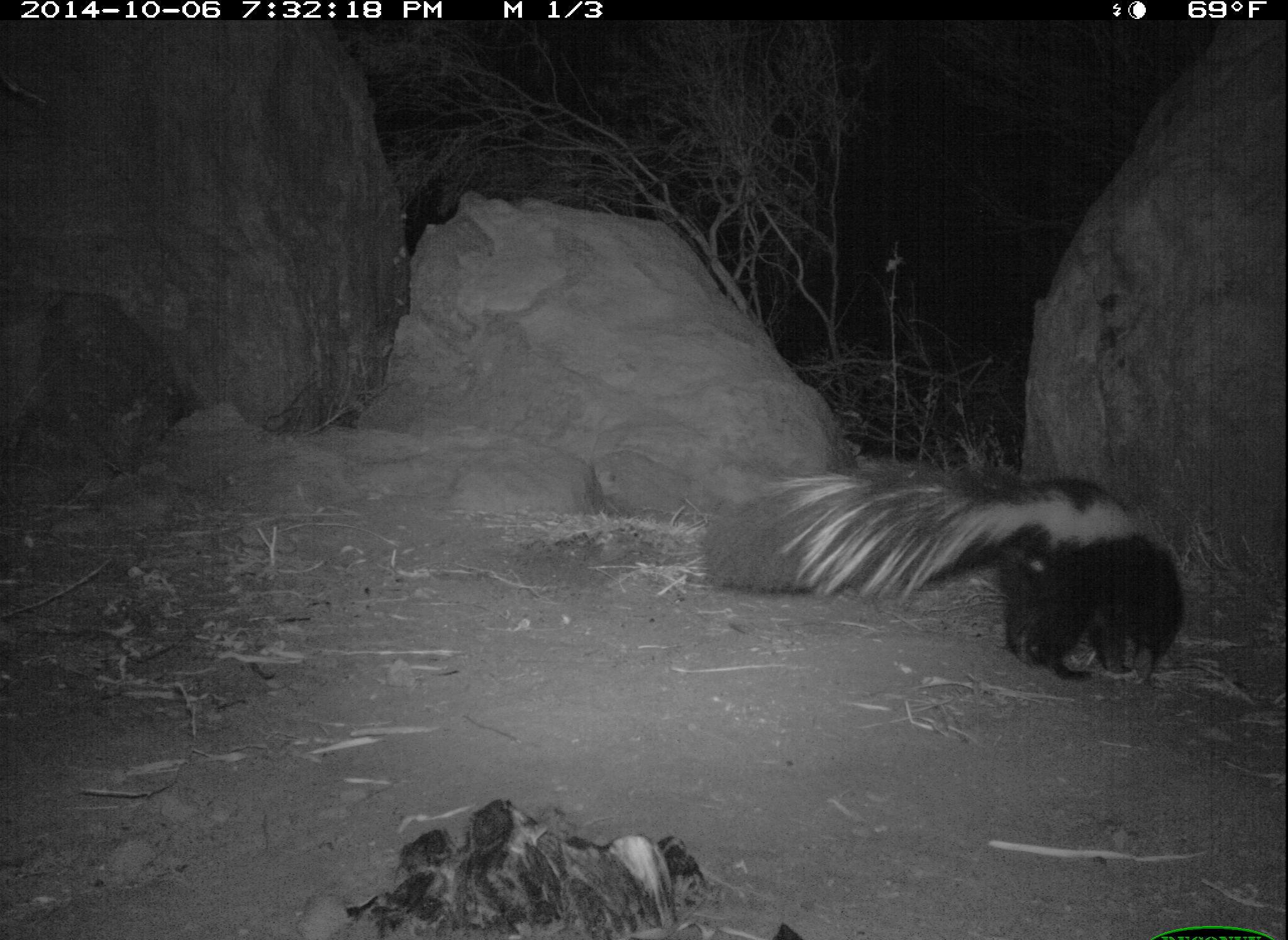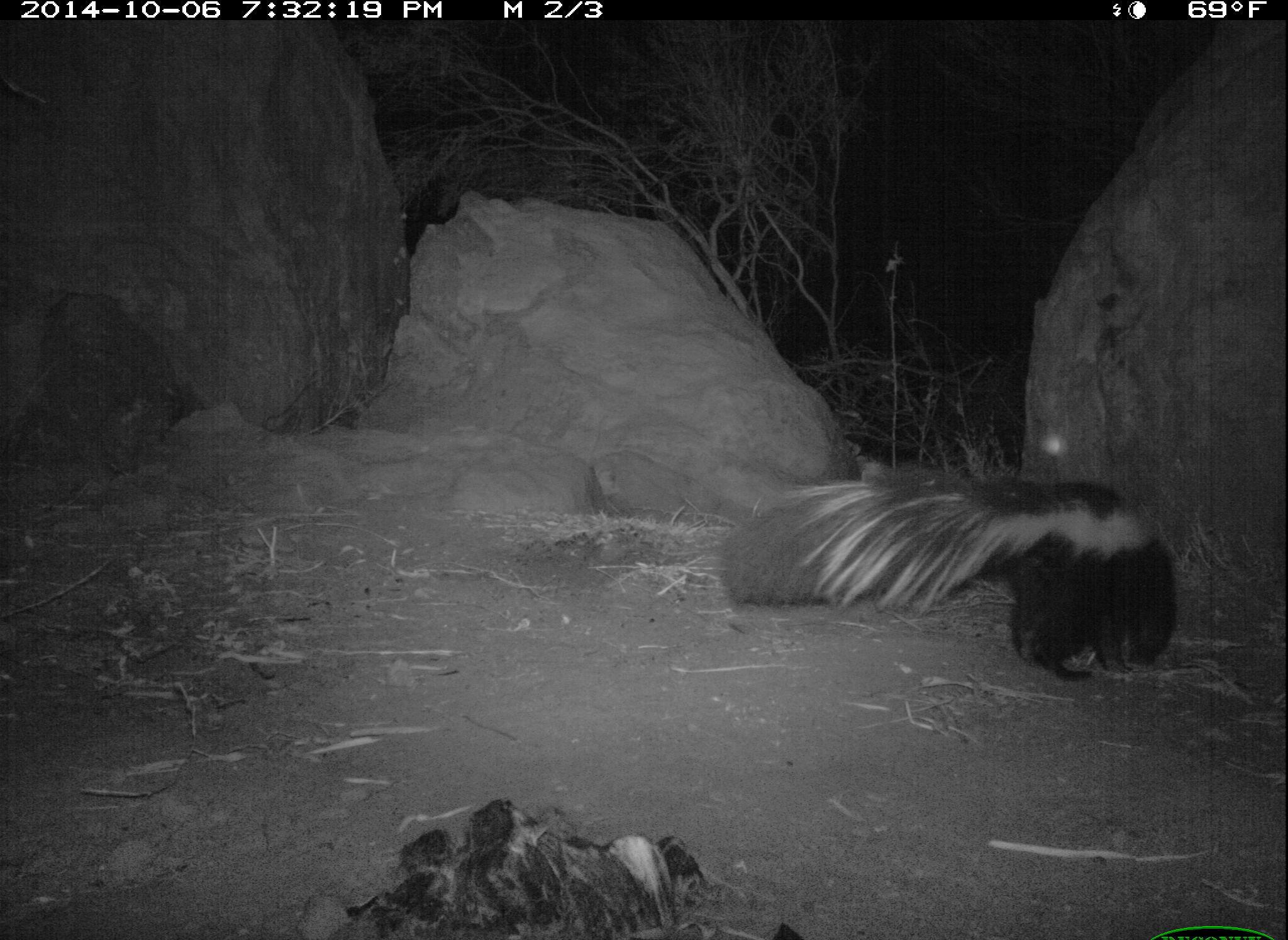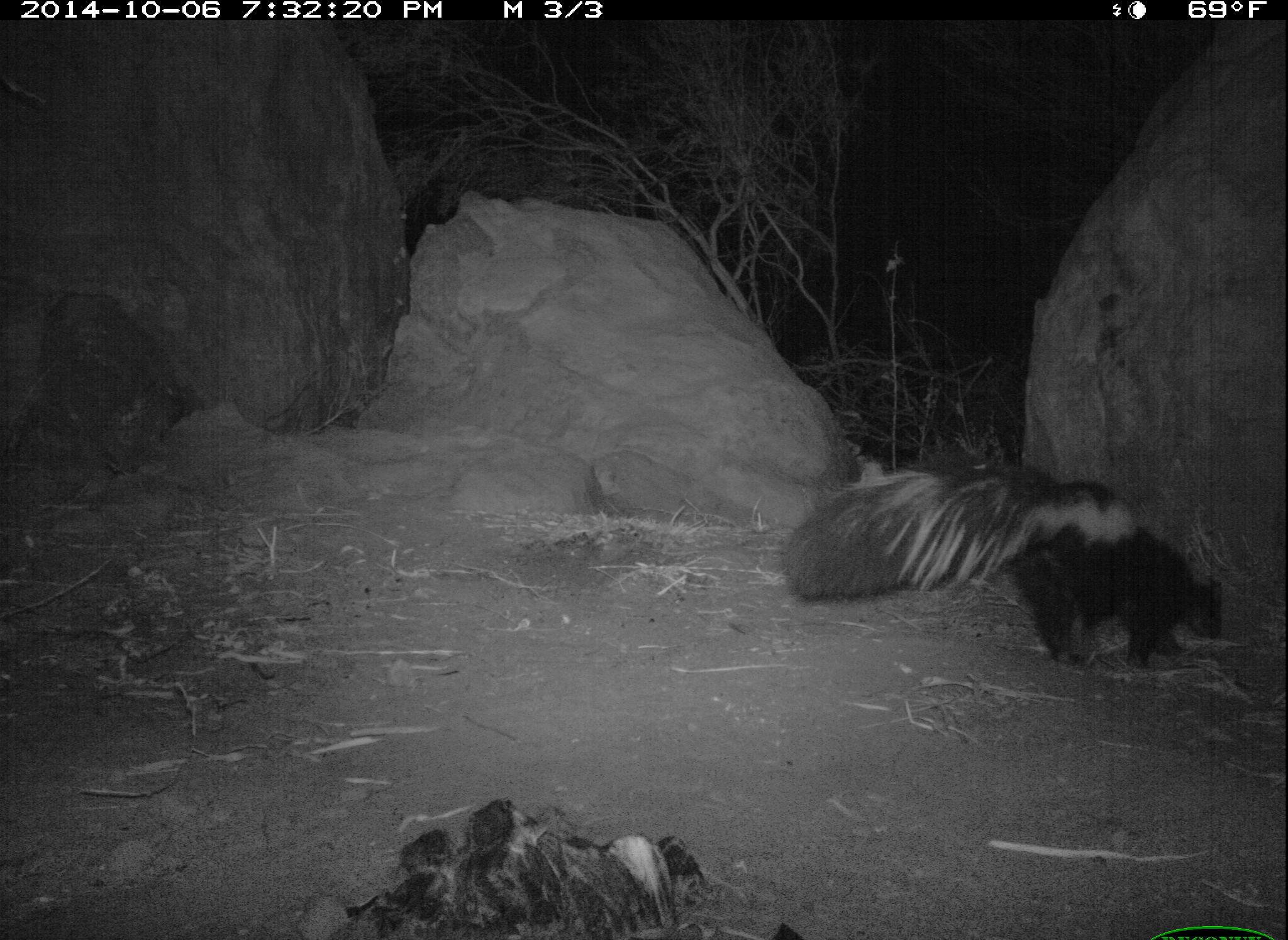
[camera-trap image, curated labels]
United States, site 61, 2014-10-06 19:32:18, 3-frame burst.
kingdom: Animalia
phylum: Chordata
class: Mammalia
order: Carnivora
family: Mephitidae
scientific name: Mephitidae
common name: skunk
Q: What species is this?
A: Skunk (Mephitidae).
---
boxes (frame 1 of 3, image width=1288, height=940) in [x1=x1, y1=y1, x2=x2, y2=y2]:
skunk: [x1=692, y1=403, x2=1209, y2=728]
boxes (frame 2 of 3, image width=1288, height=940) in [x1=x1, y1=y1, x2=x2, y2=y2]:
skunk: [x1=723, y1=459, x2=1183, y2=685]